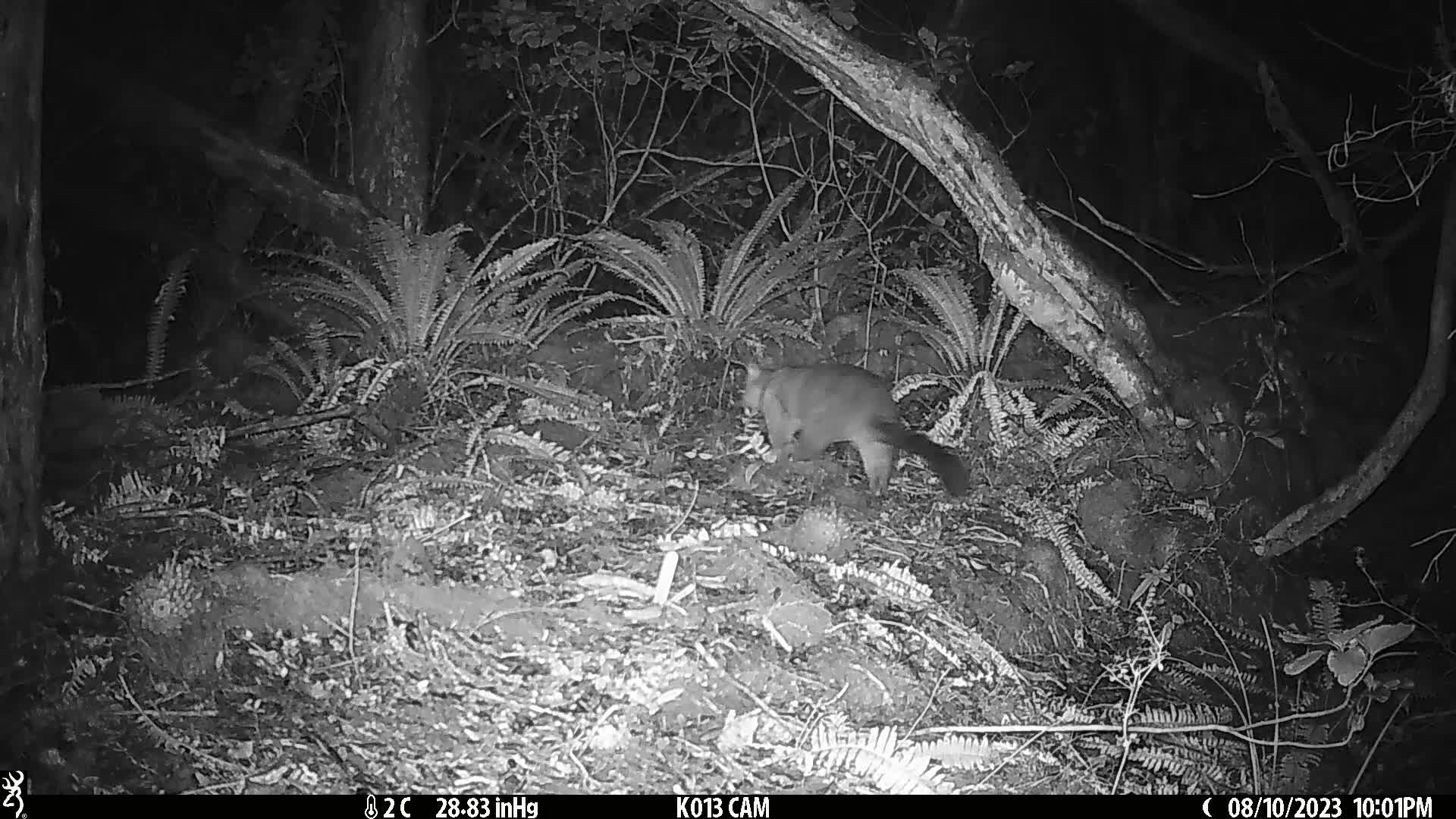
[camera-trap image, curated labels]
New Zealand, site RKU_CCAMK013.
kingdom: Animalia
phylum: Chordata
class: Mammalia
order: Diprotodontia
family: Phalangeridae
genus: Trichosurus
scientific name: Trichosurus vulpecula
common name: common brushtail possum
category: possum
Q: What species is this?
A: Possum (common brushtail possum) (Trichosurus vulpecula).